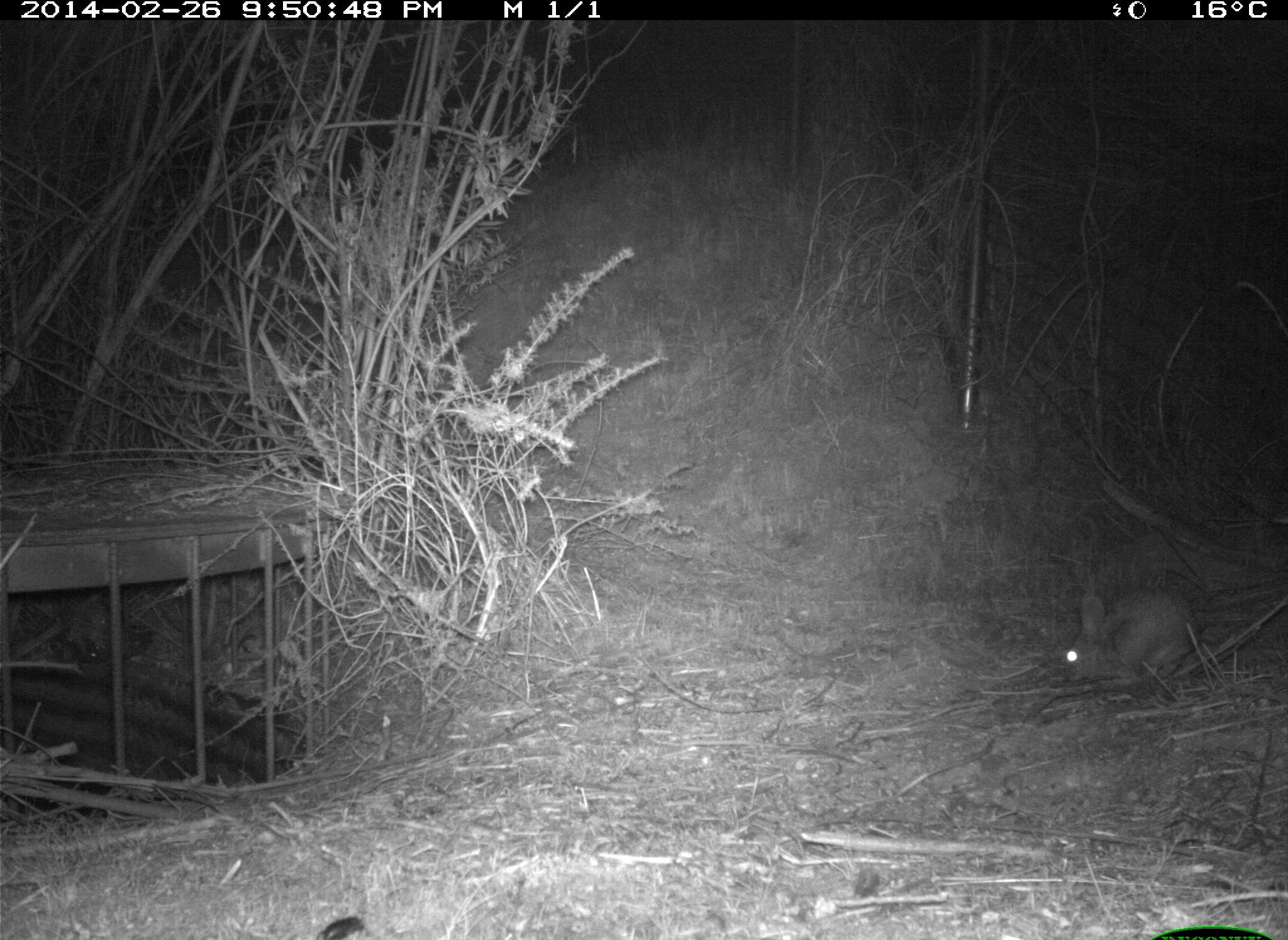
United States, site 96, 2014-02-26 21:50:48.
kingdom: Animalia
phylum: Chordata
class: Mammalia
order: Lagomorpha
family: Leporidae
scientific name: Leporidae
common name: rabbits and hares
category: rabbit